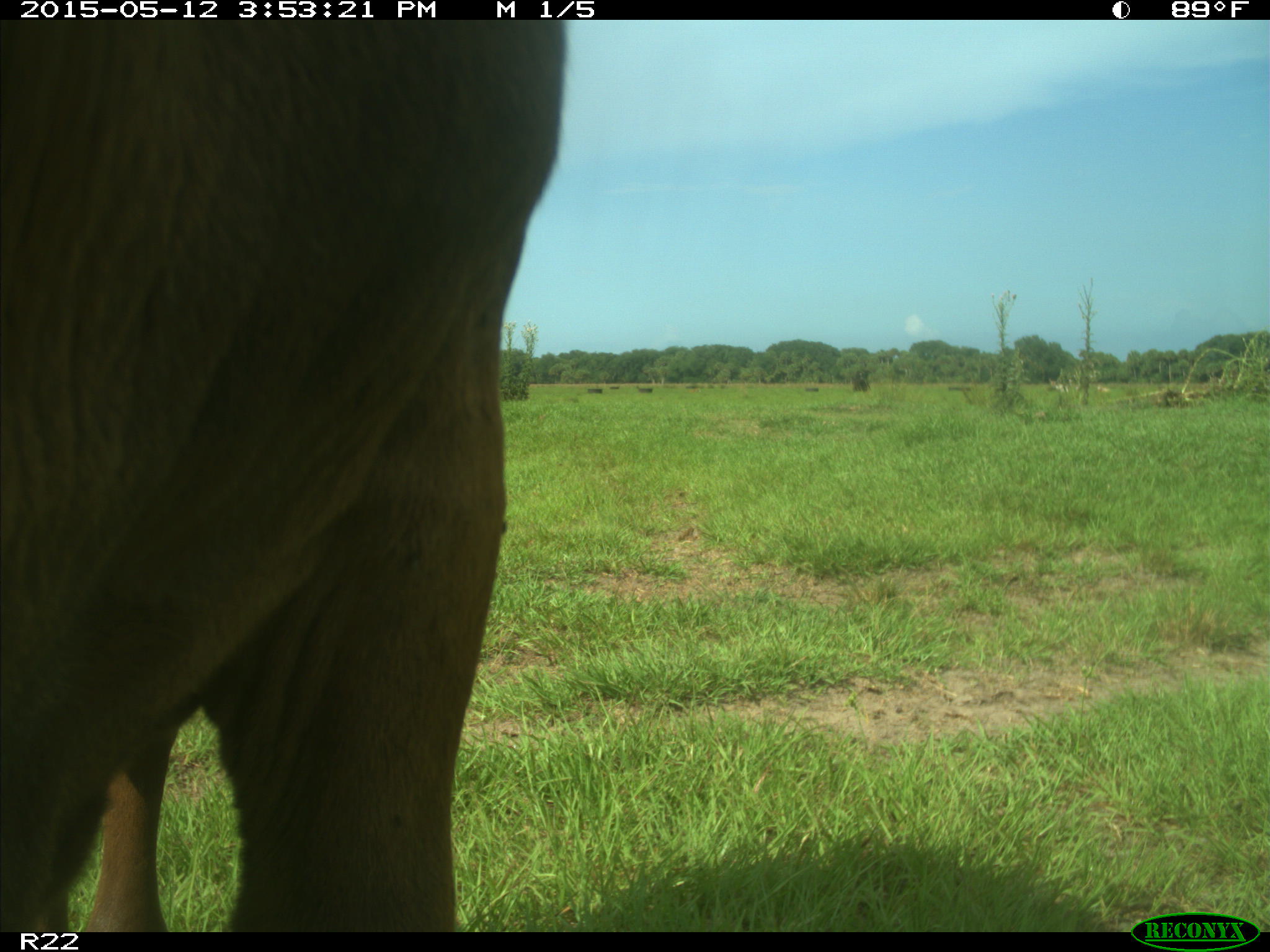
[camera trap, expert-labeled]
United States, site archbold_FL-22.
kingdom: Animalia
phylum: Chordata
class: Mammalia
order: Artiodactyla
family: Bovidae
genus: Bos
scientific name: Bos taurus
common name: domestic cow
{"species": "Bos taurus (domestic cow)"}